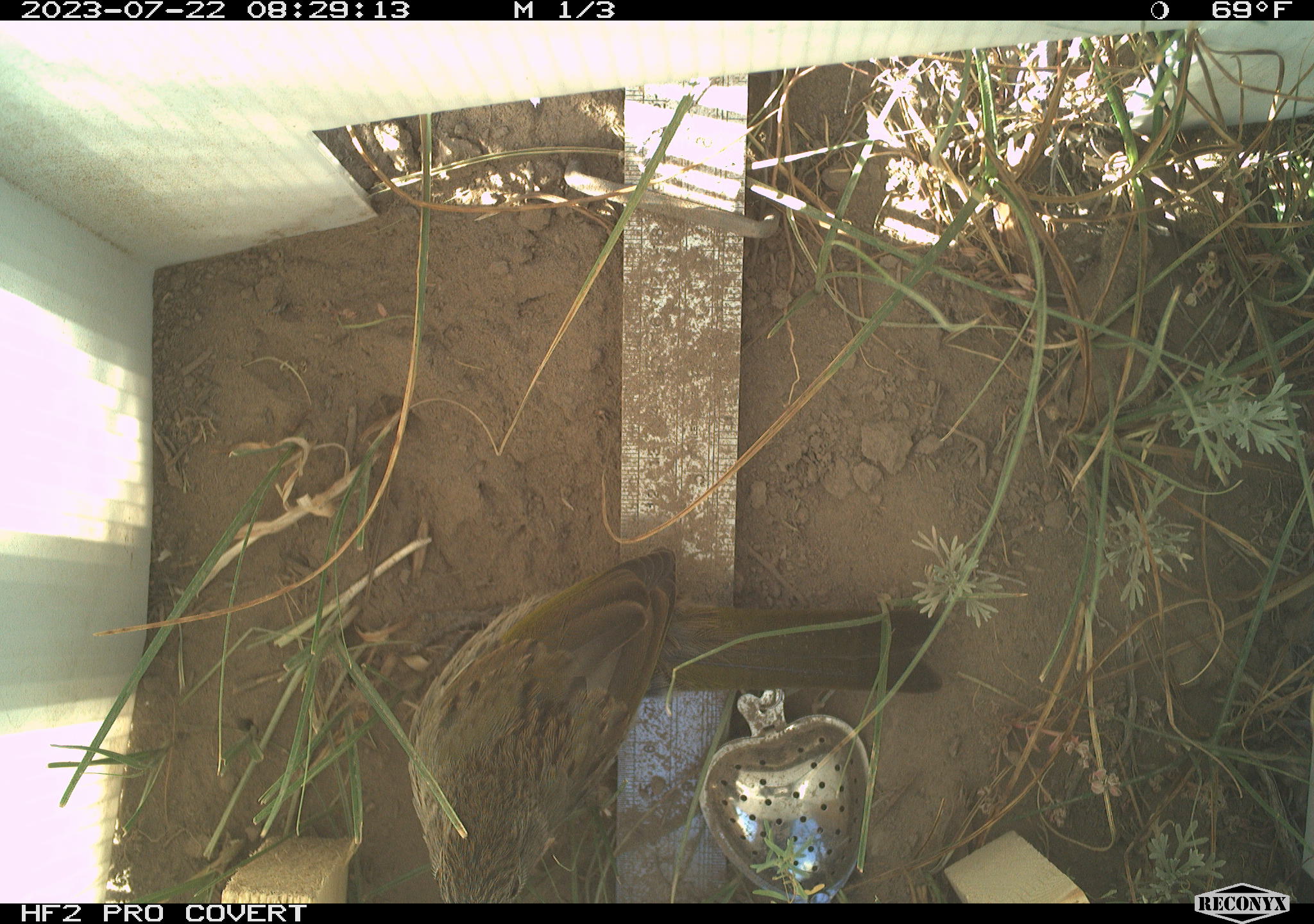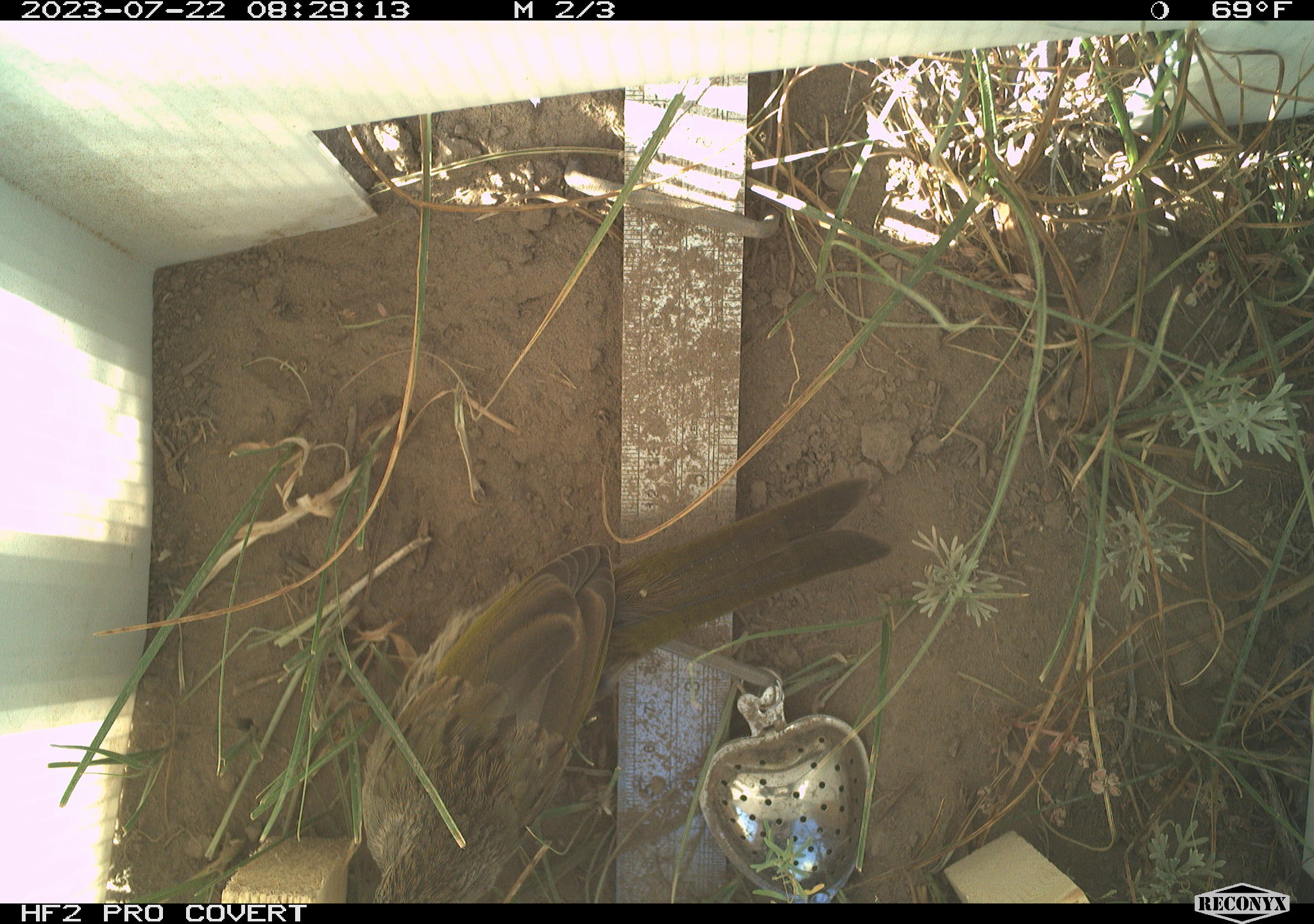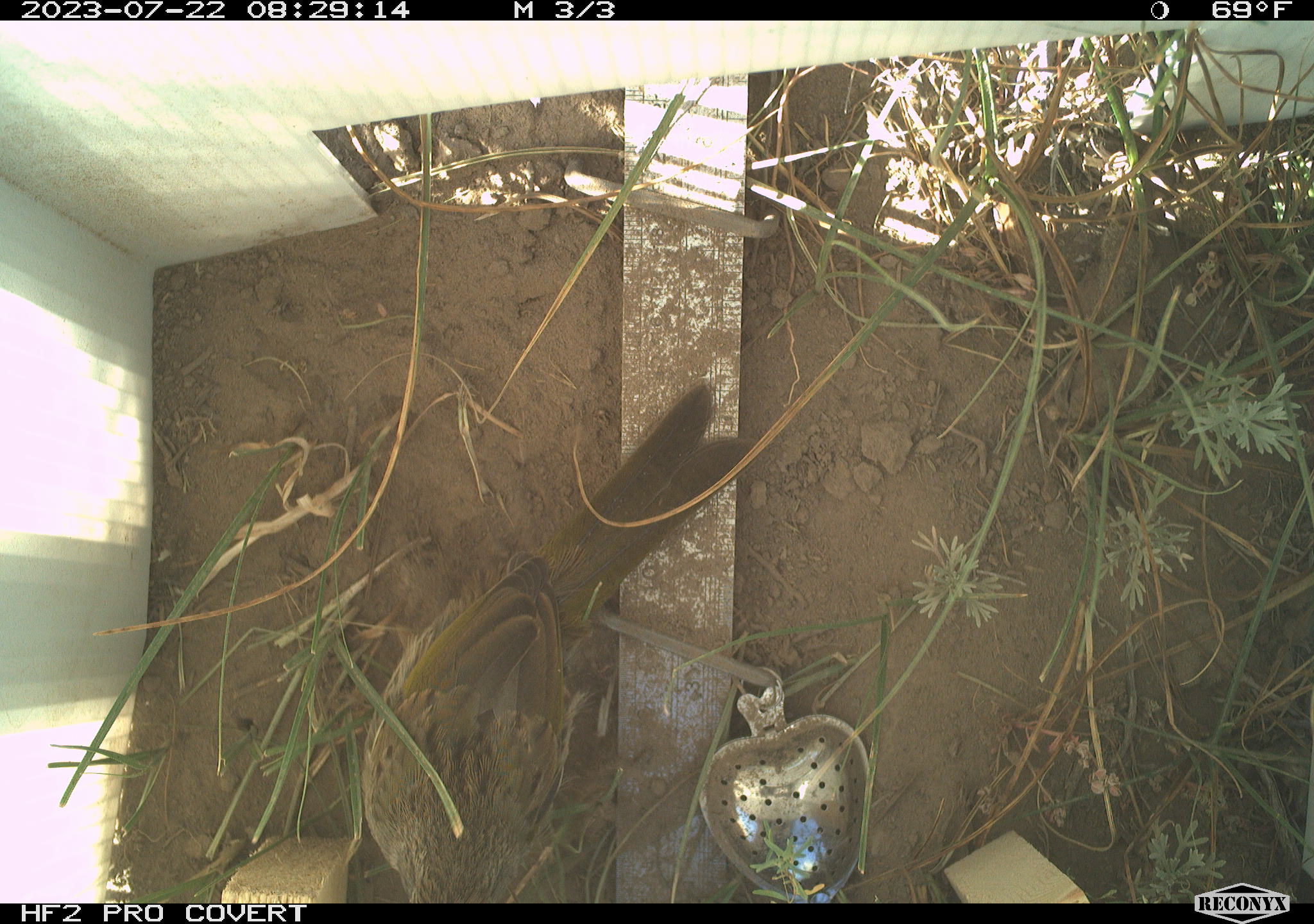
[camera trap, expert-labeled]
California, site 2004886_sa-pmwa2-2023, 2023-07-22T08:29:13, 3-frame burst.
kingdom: Animalia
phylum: Chordata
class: Aves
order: Passeriformes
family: Passerellidae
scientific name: Passerellidae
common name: new world sparrows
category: passerellidae family